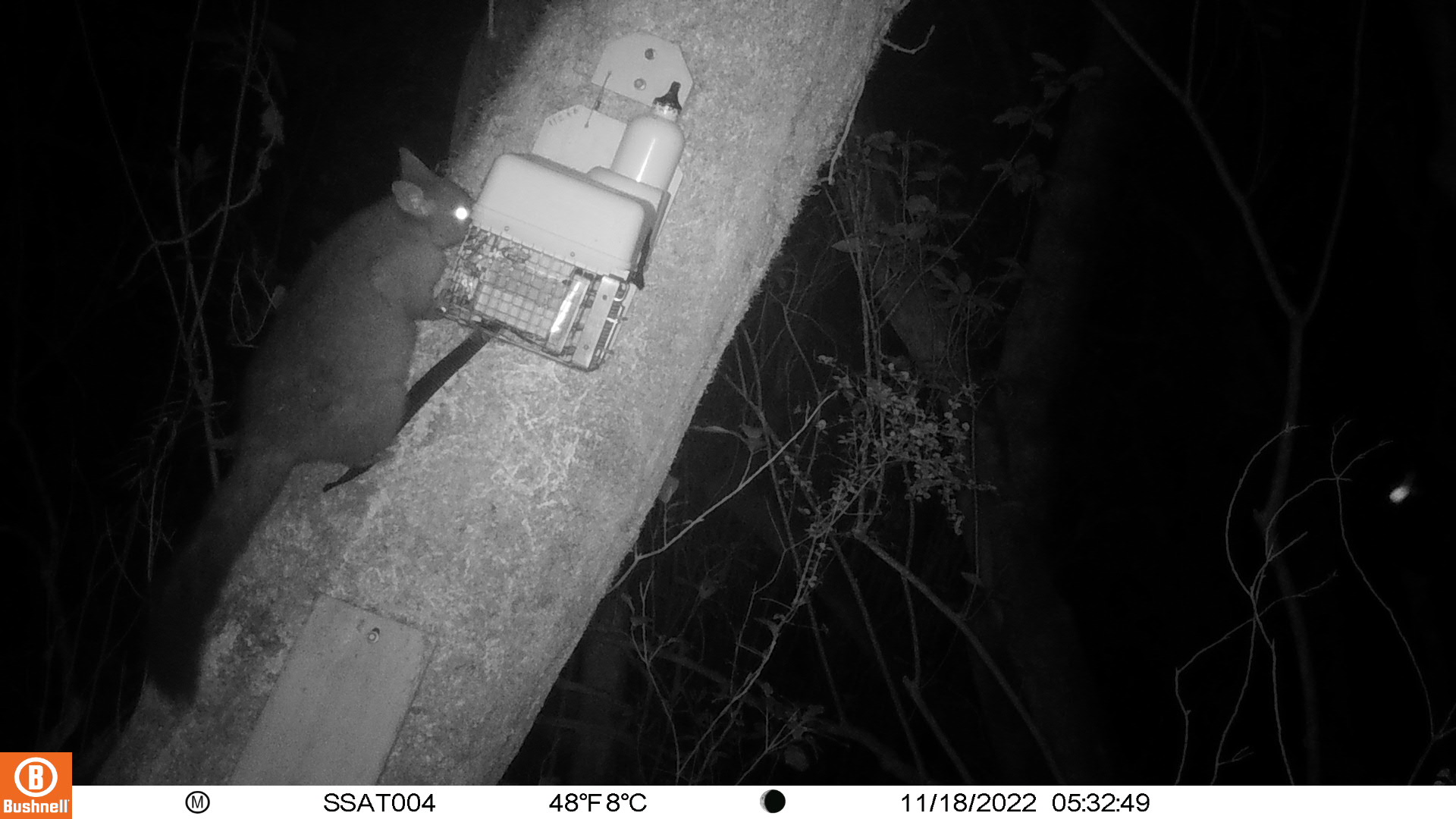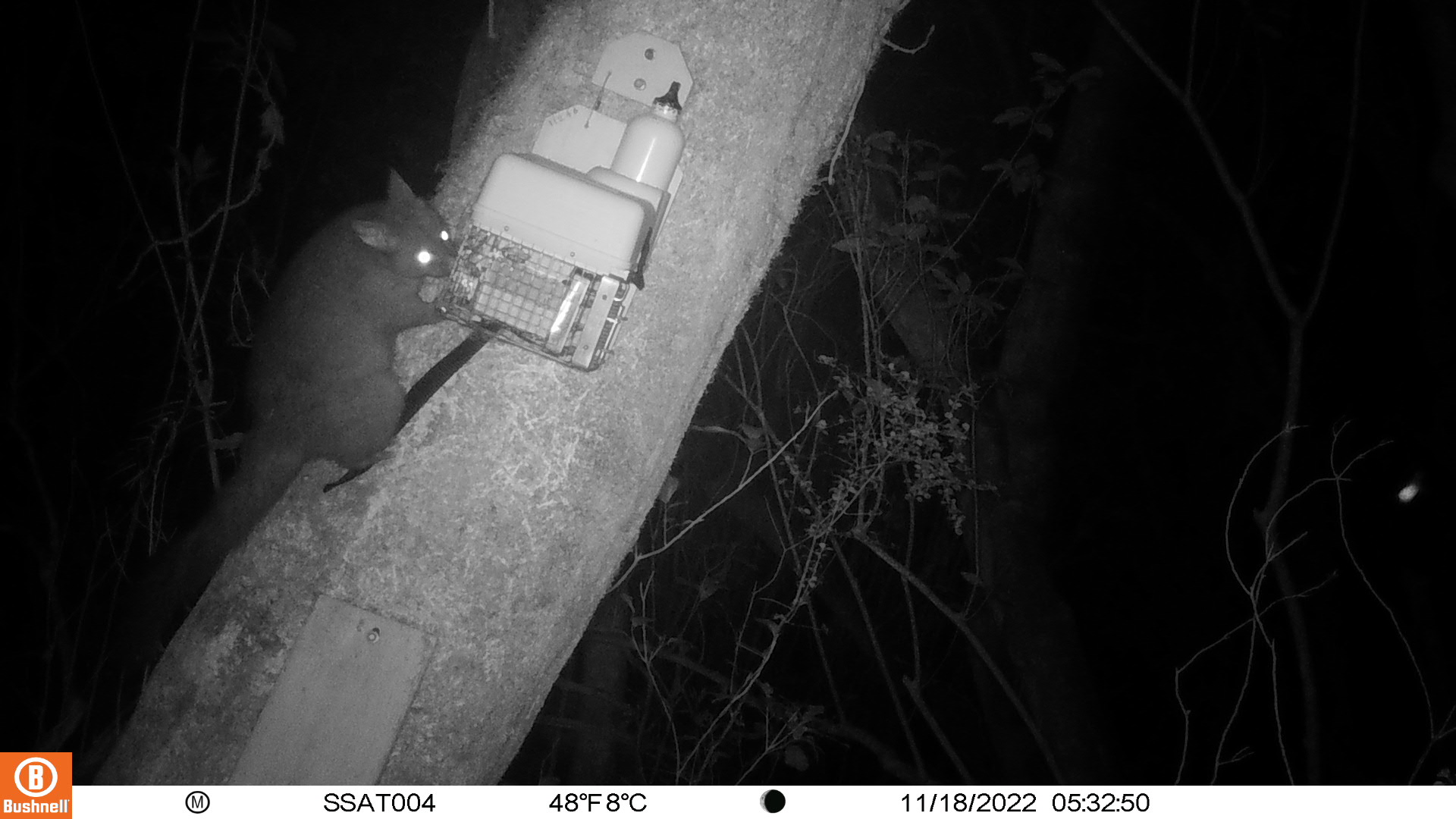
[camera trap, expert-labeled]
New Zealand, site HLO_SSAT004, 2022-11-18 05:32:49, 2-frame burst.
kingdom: Animalia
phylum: Chordata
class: Mammalia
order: Diprotodontia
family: Phalangeridae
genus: Trichosurus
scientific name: Trichosurus vulpecula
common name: common brushtail possum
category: possum